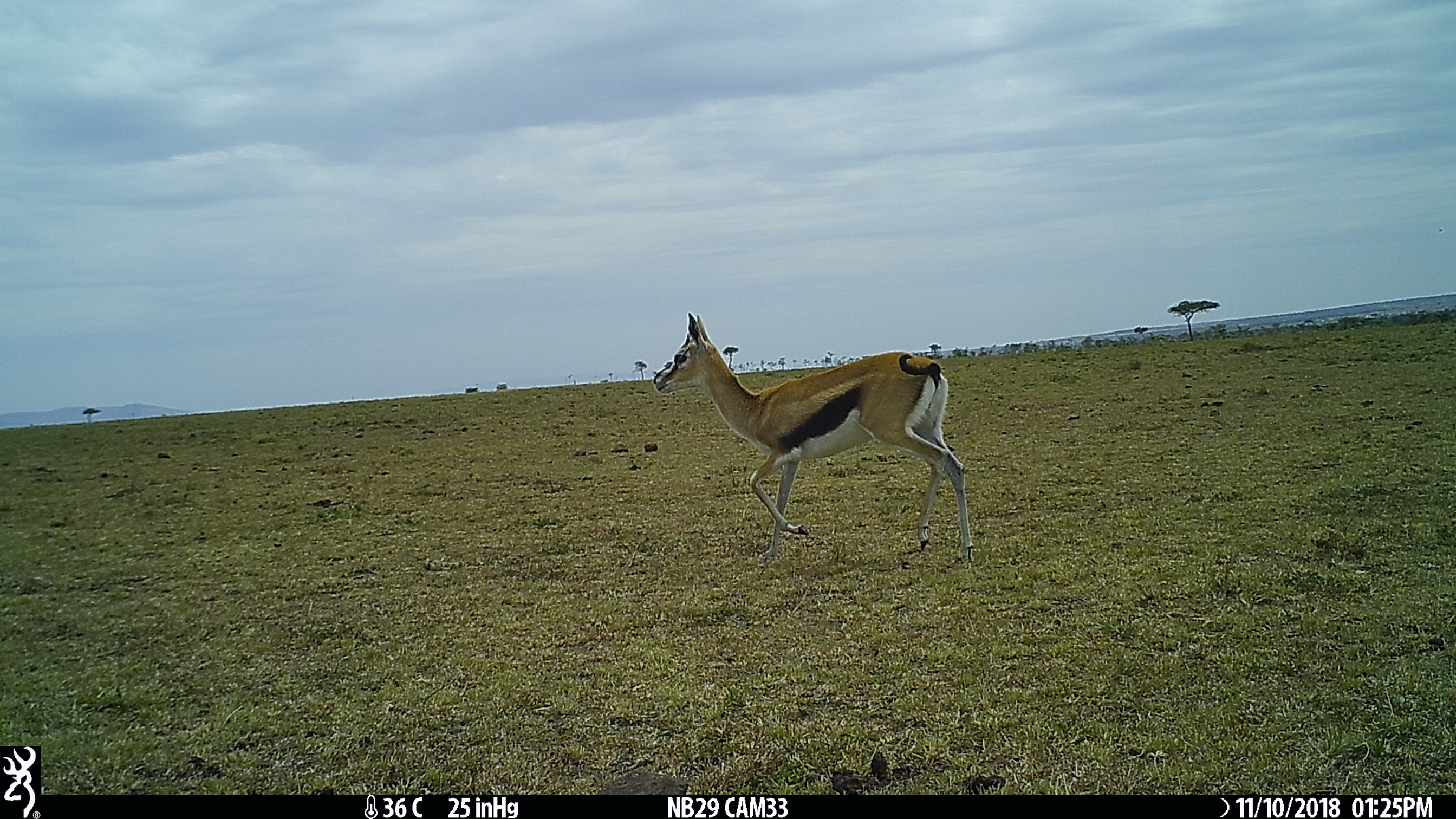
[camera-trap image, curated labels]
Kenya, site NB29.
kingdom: Animalia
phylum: Chordata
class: Mammalia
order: Artiodactyla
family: Bovidae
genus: Eudorcas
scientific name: Eudorcas thomsonii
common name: thomon's gazelle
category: gazelle thomsons